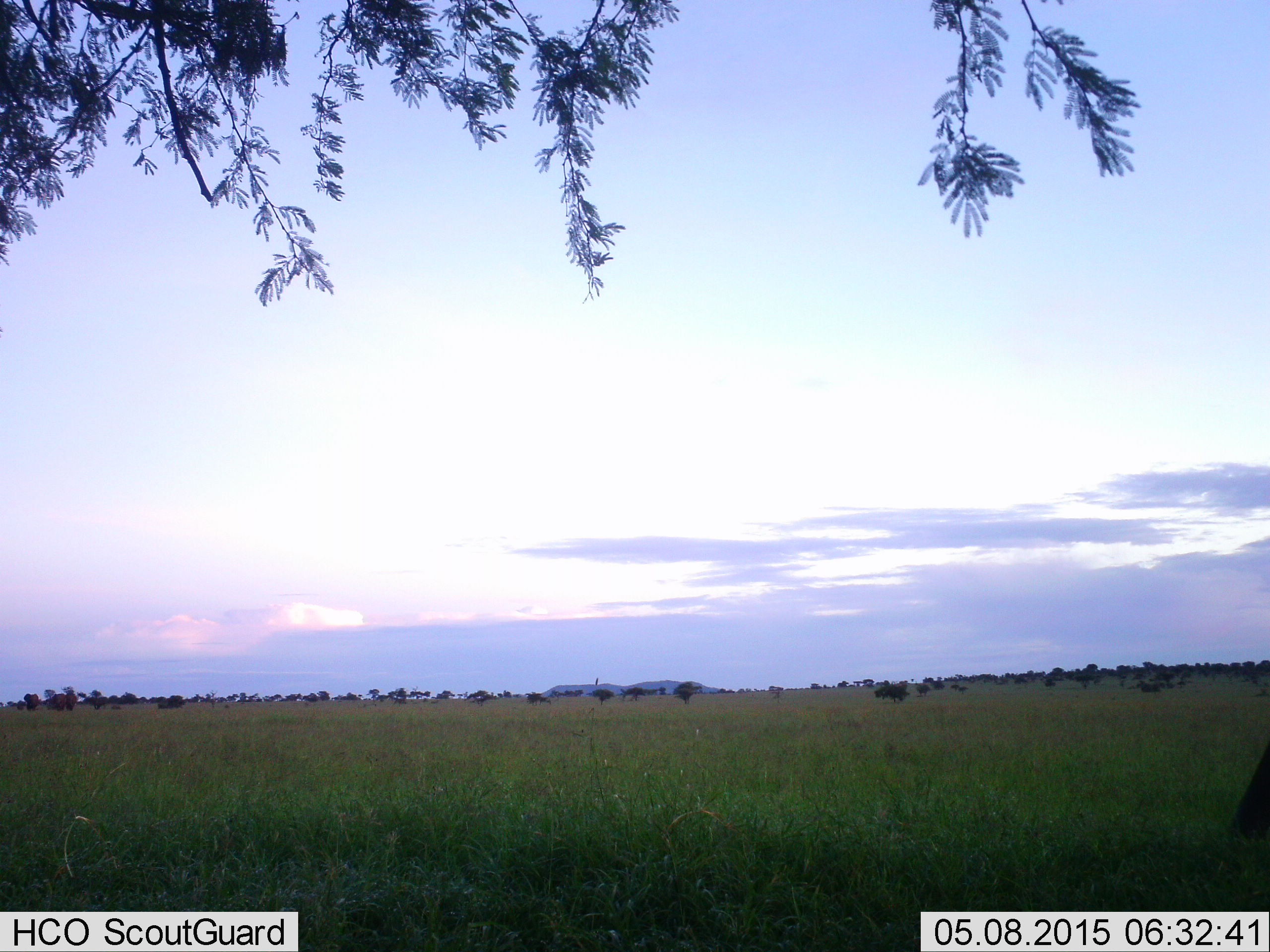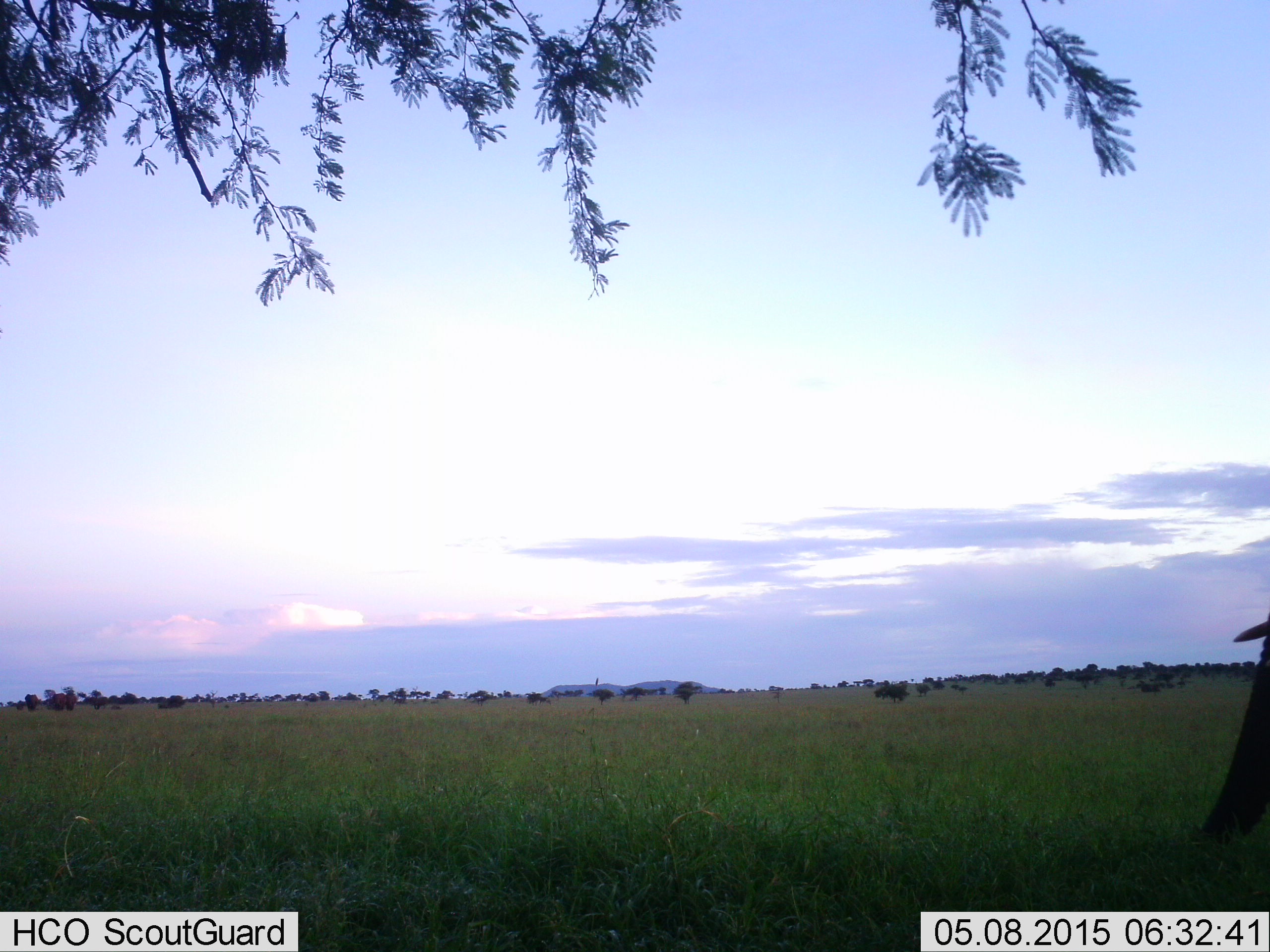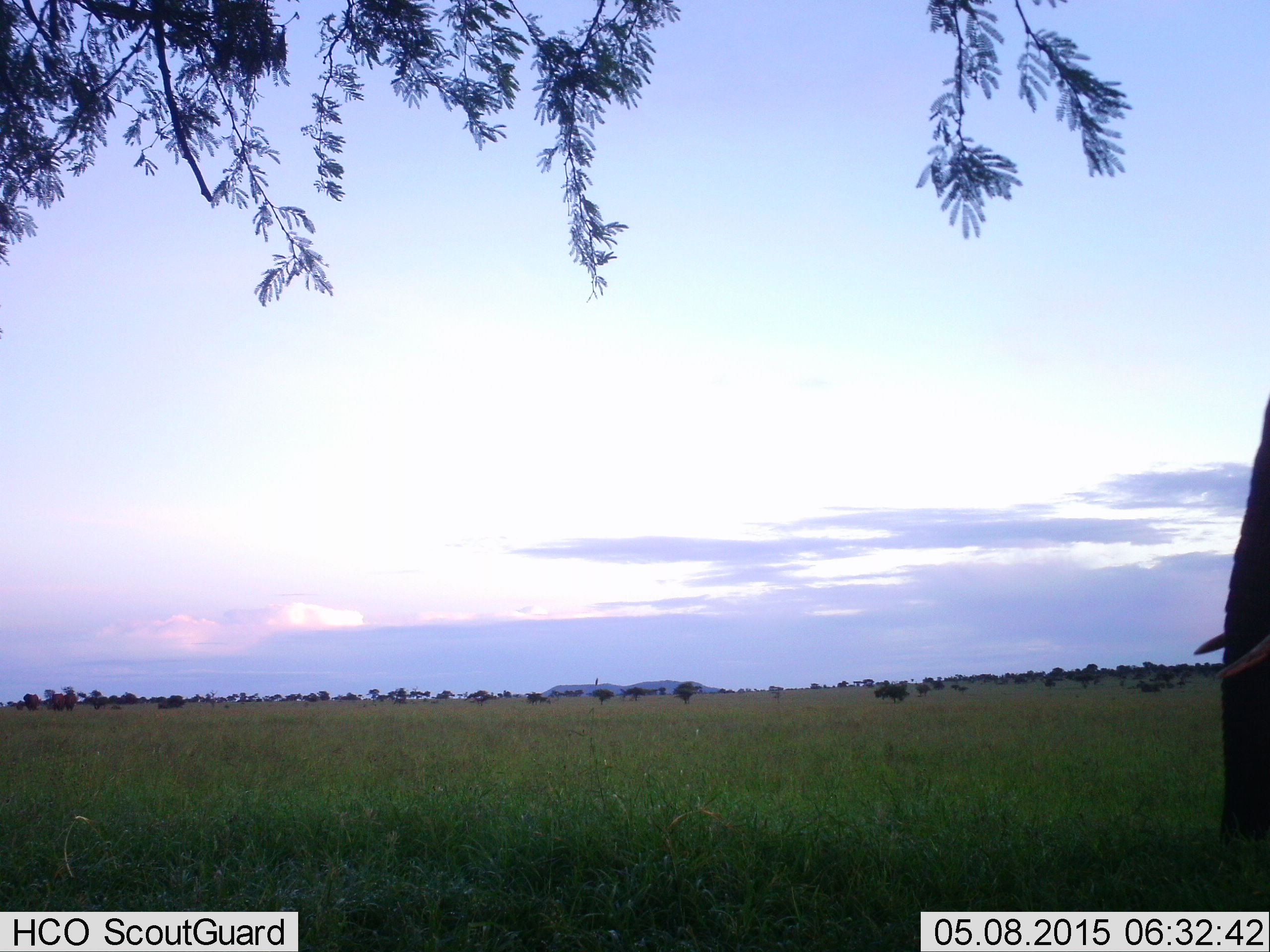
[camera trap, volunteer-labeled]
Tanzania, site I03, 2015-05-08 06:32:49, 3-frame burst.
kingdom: Animalia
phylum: Chordata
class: Mammalia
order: Proboscidea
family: Elephantidae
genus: Loxodonta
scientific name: Loxodonta africana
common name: african bush elephant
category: elephant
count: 1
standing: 40%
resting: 0%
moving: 50%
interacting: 0%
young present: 10%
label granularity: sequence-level